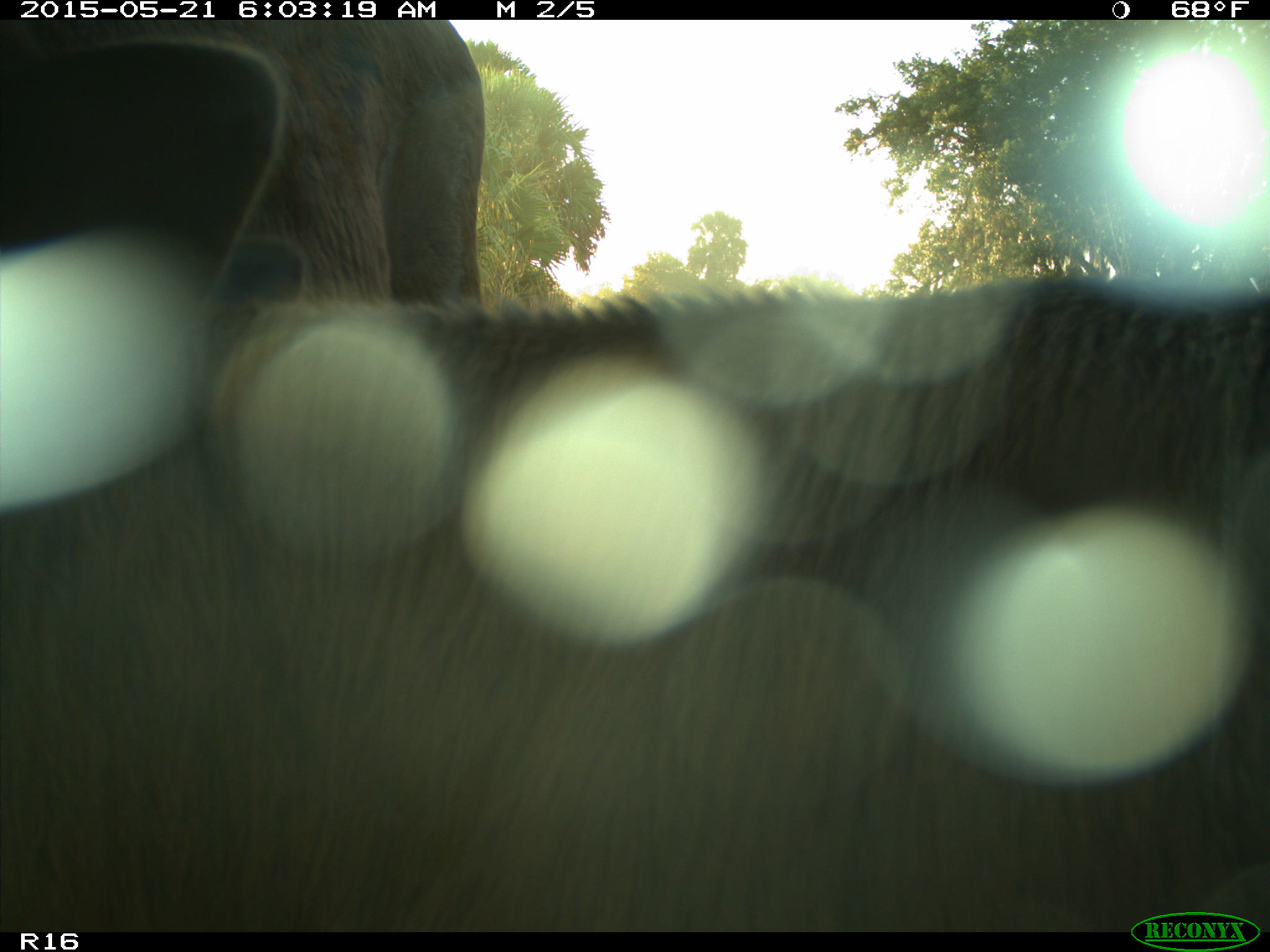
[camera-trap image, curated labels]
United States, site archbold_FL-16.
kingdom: Animalia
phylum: Chordata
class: Mammalia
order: Artiodactyla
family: Bovidae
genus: Bos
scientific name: Bos taurus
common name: domestic cow